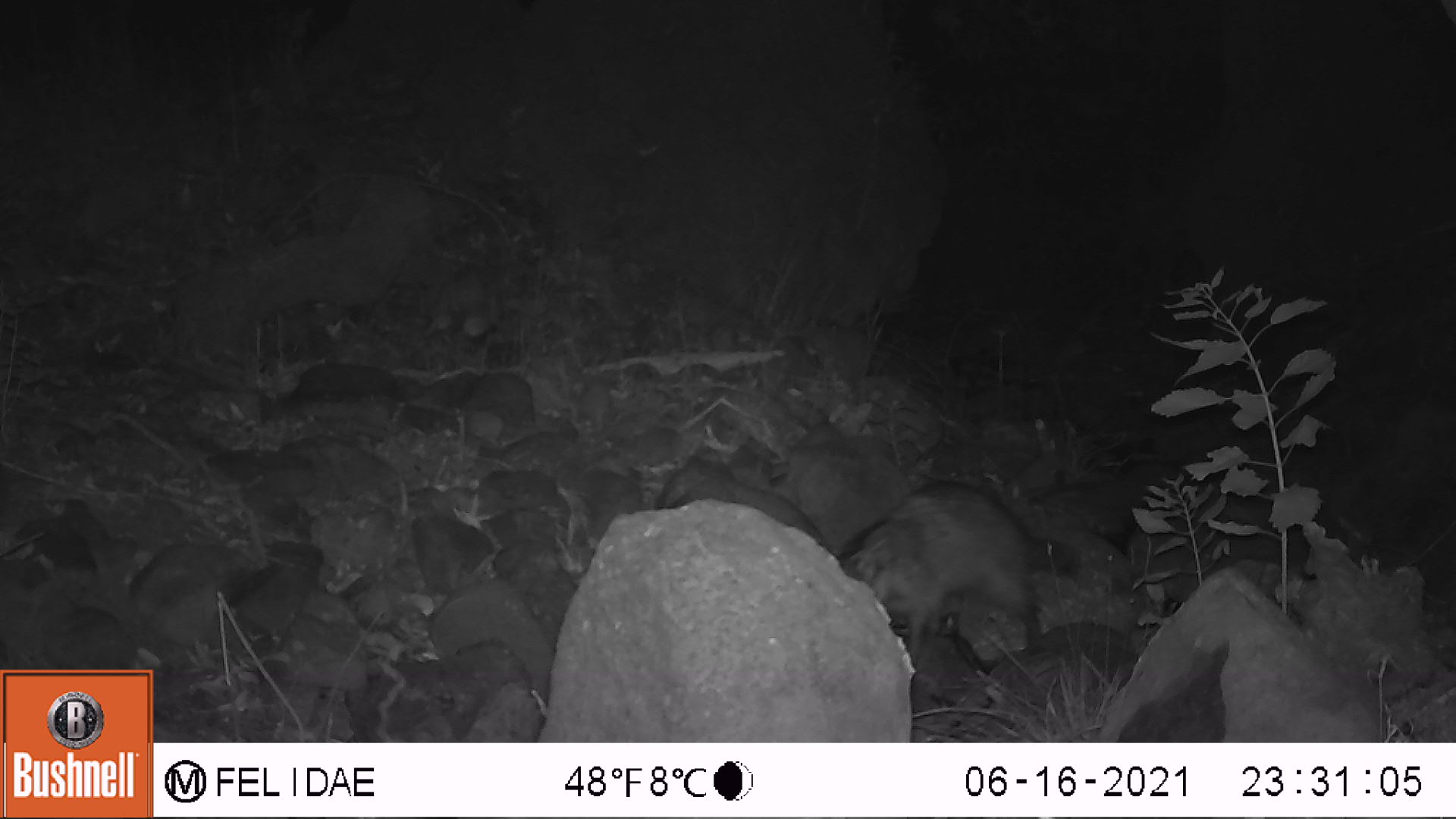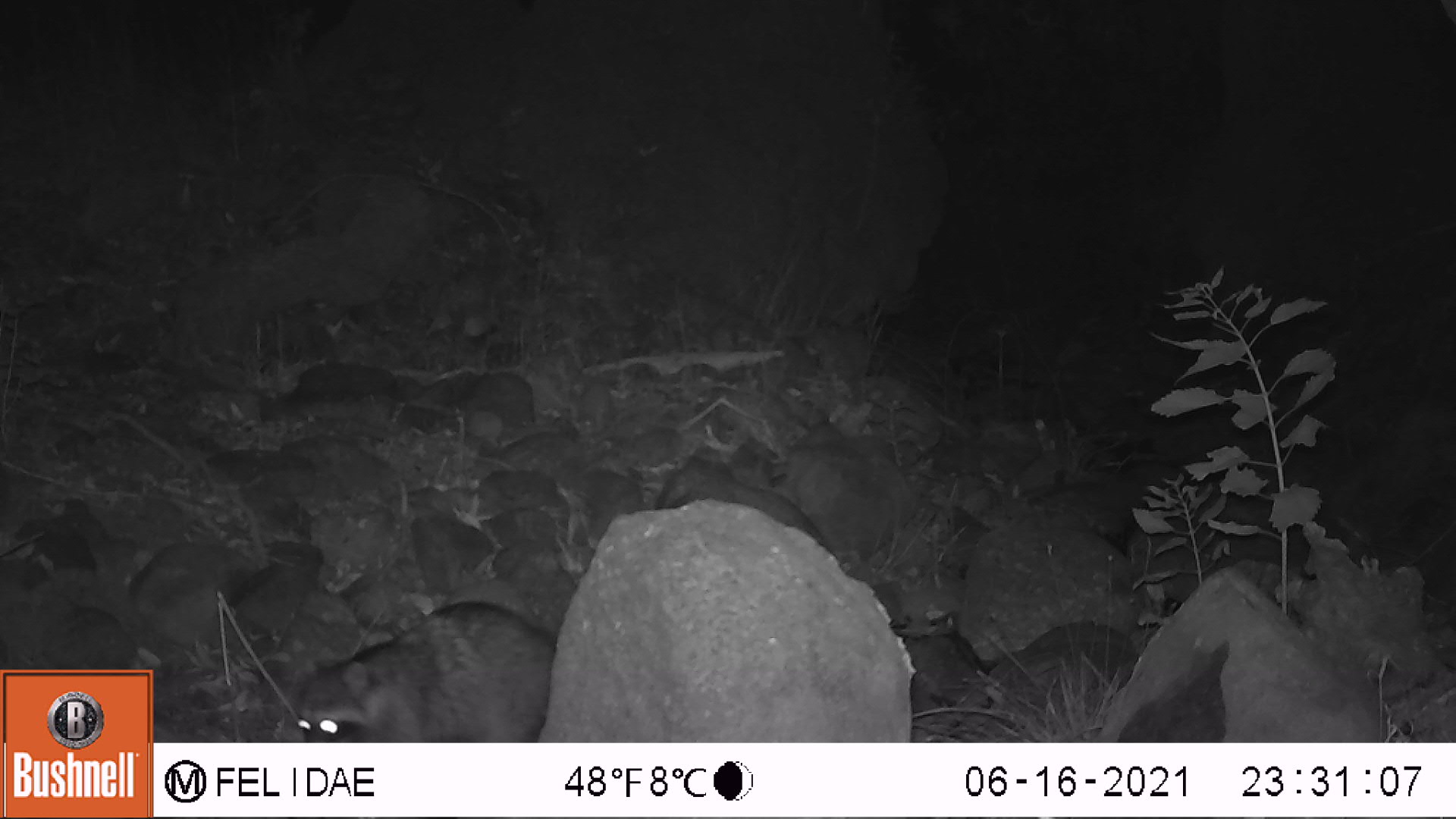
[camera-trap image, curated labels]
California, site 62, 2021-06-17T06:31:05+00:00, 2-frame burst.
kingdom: Animalia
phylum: Chordata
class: Mammalia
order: Carnivora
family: Procyonidae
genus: Procyon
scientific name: Procyon lotor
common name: raccoon